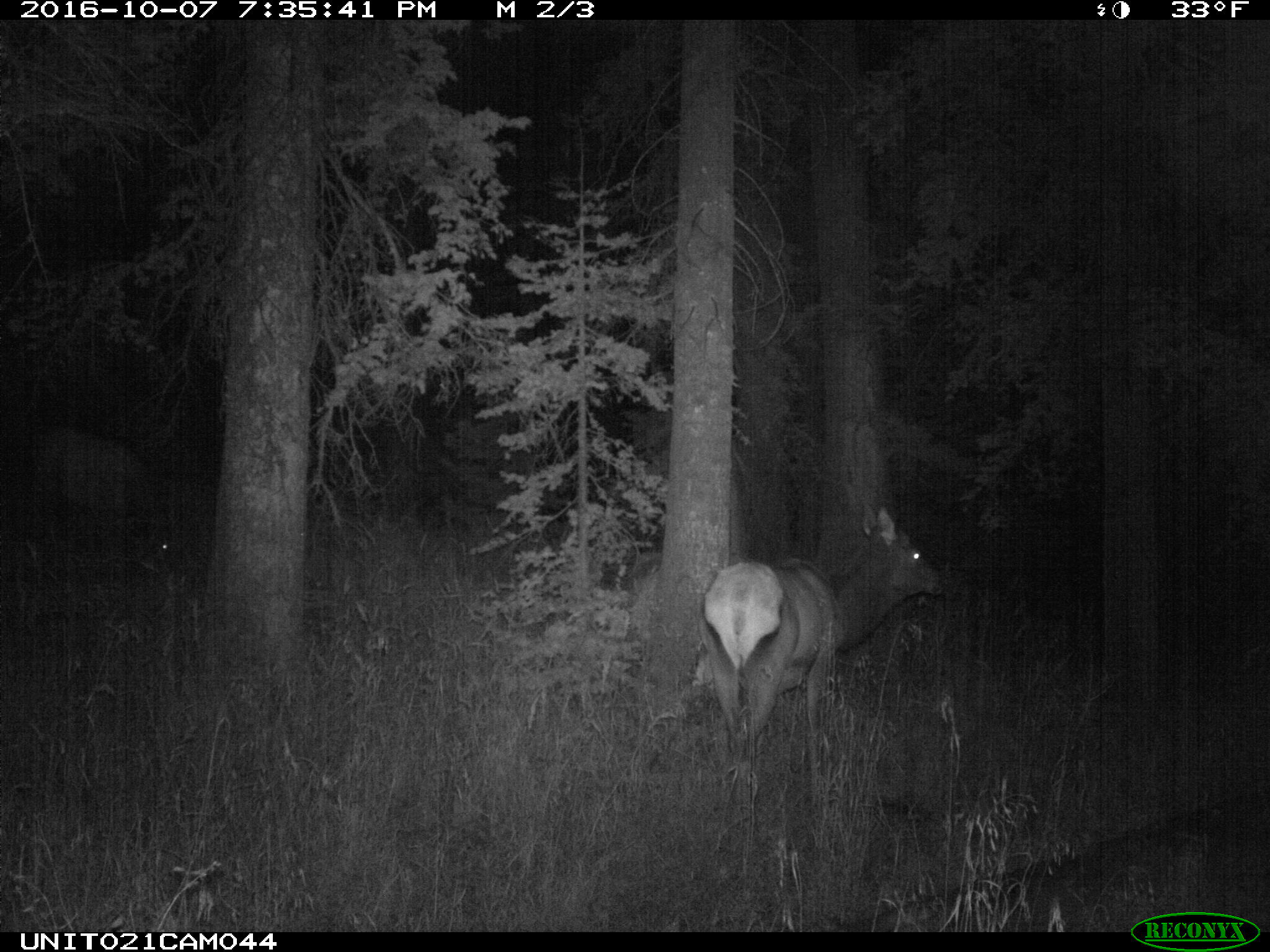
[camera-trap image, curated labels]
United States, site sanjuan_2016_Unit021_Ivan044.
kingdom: Animalia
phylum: Chordata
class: Mammalia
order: Artiodactyla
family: Cervidae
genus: Cervus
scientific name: Cervus elaphus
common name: red deer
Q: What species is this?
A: Cervus elaphus (red deer).